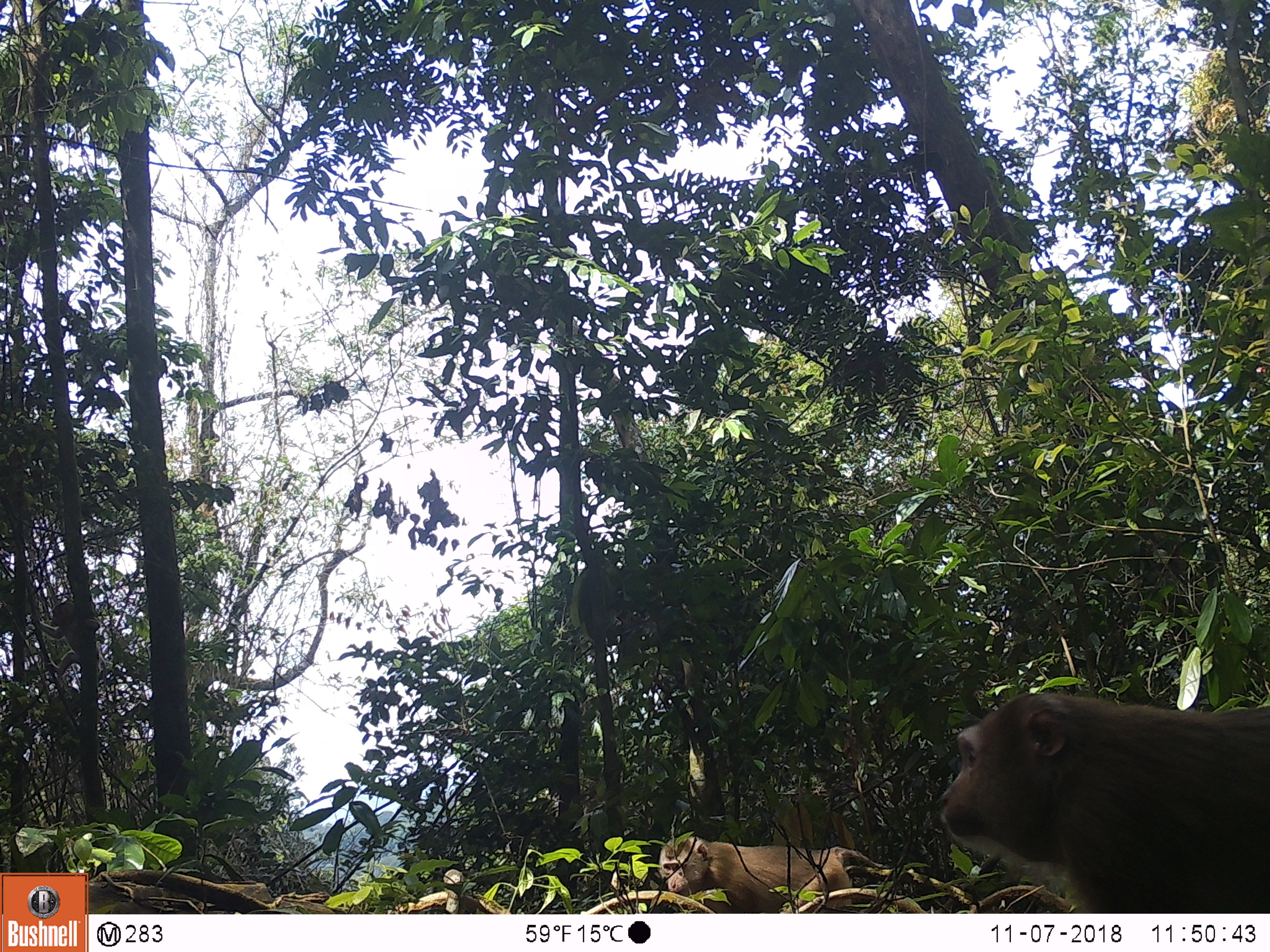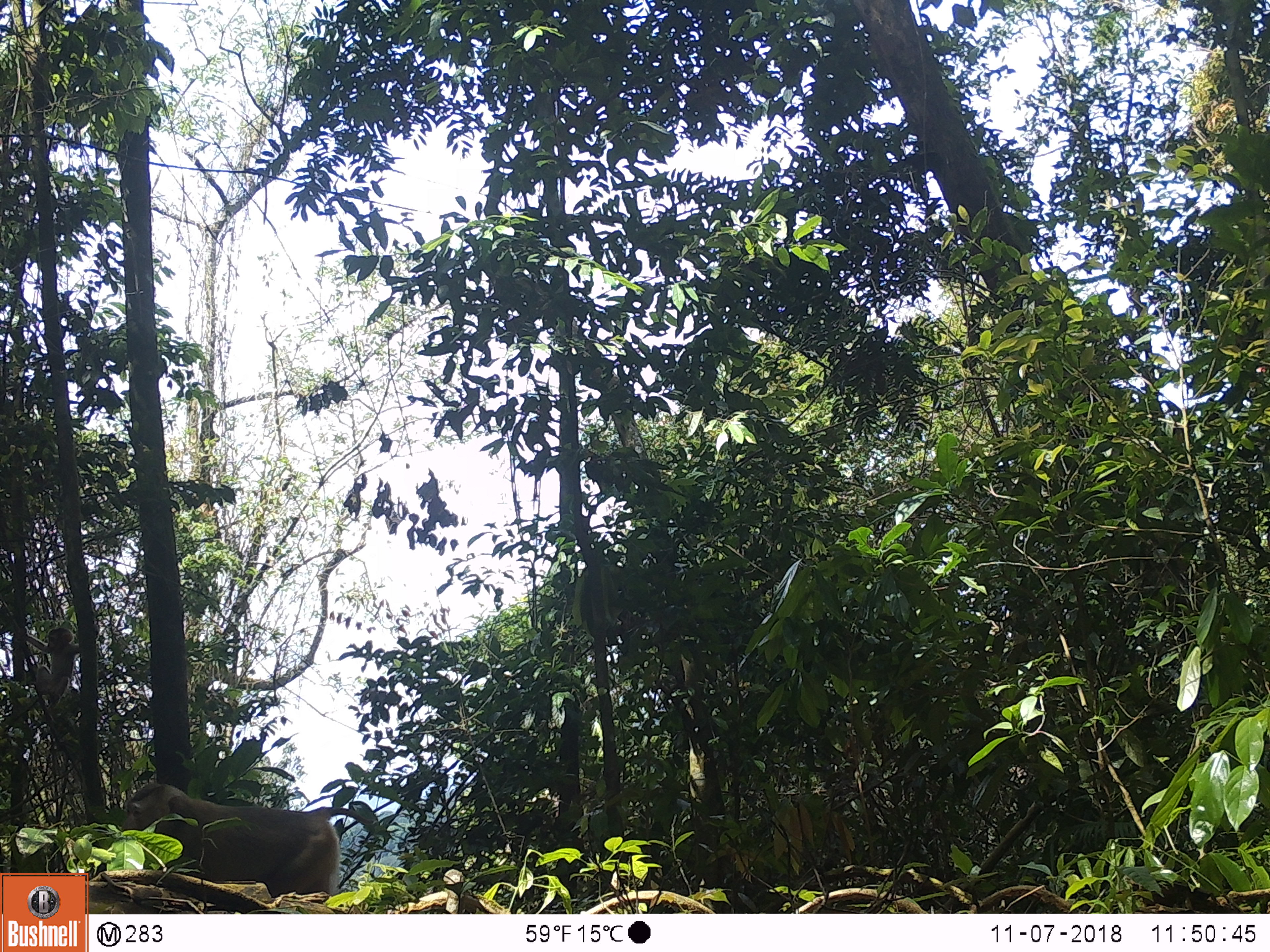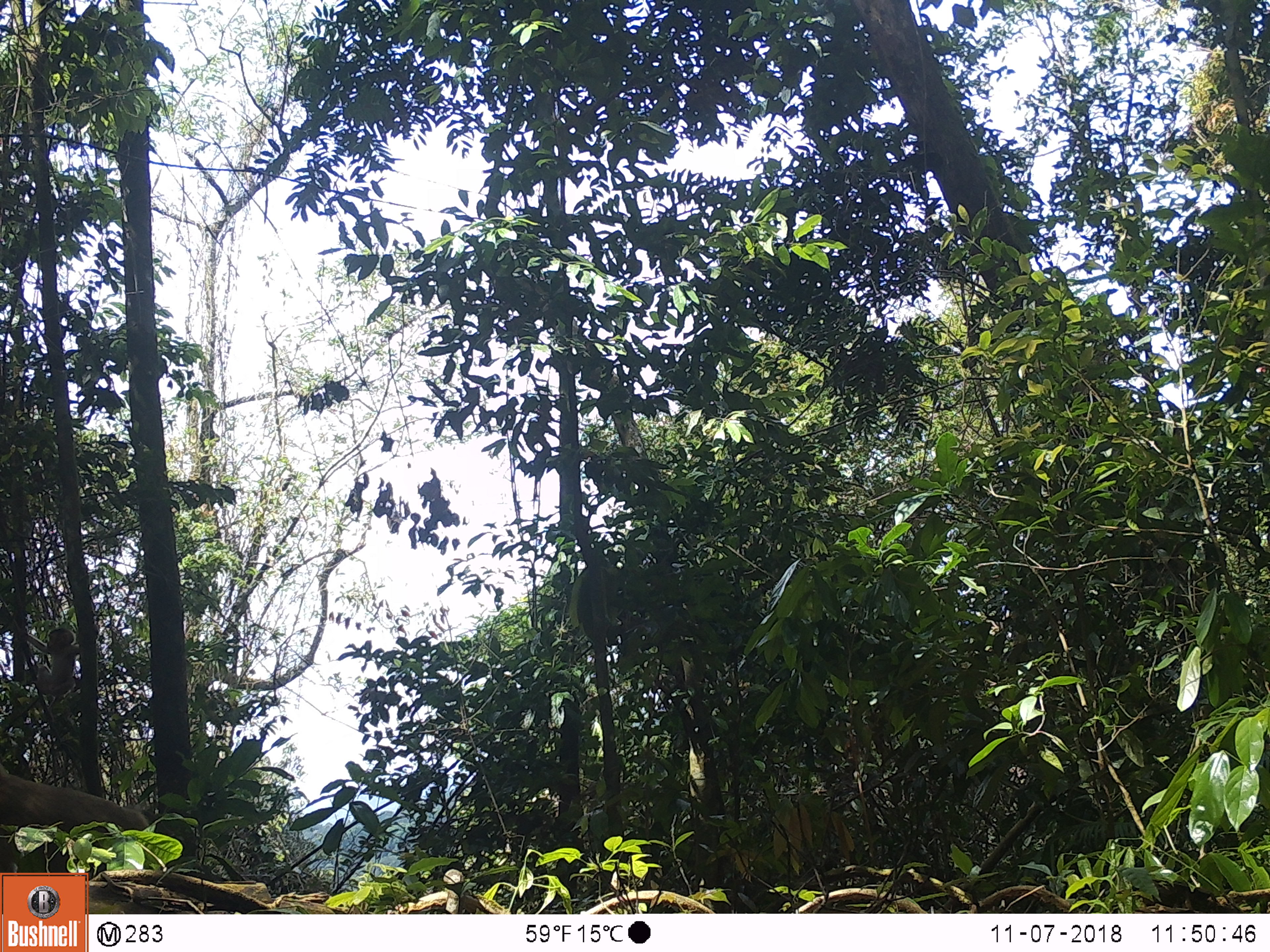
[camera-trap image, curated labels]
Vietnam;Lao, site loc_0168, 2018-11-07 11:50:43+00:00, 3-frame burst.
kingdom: Animalia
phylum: Chordata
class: Mammalia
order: Primates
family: Cercopithecidae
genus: Macaca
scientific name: Macaca nemestrina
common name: pig-tailed macaque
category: pig tailed macaque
Pig tailed macaque (pig-tailed macaque) (Macaca nemestrina). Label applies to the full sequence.